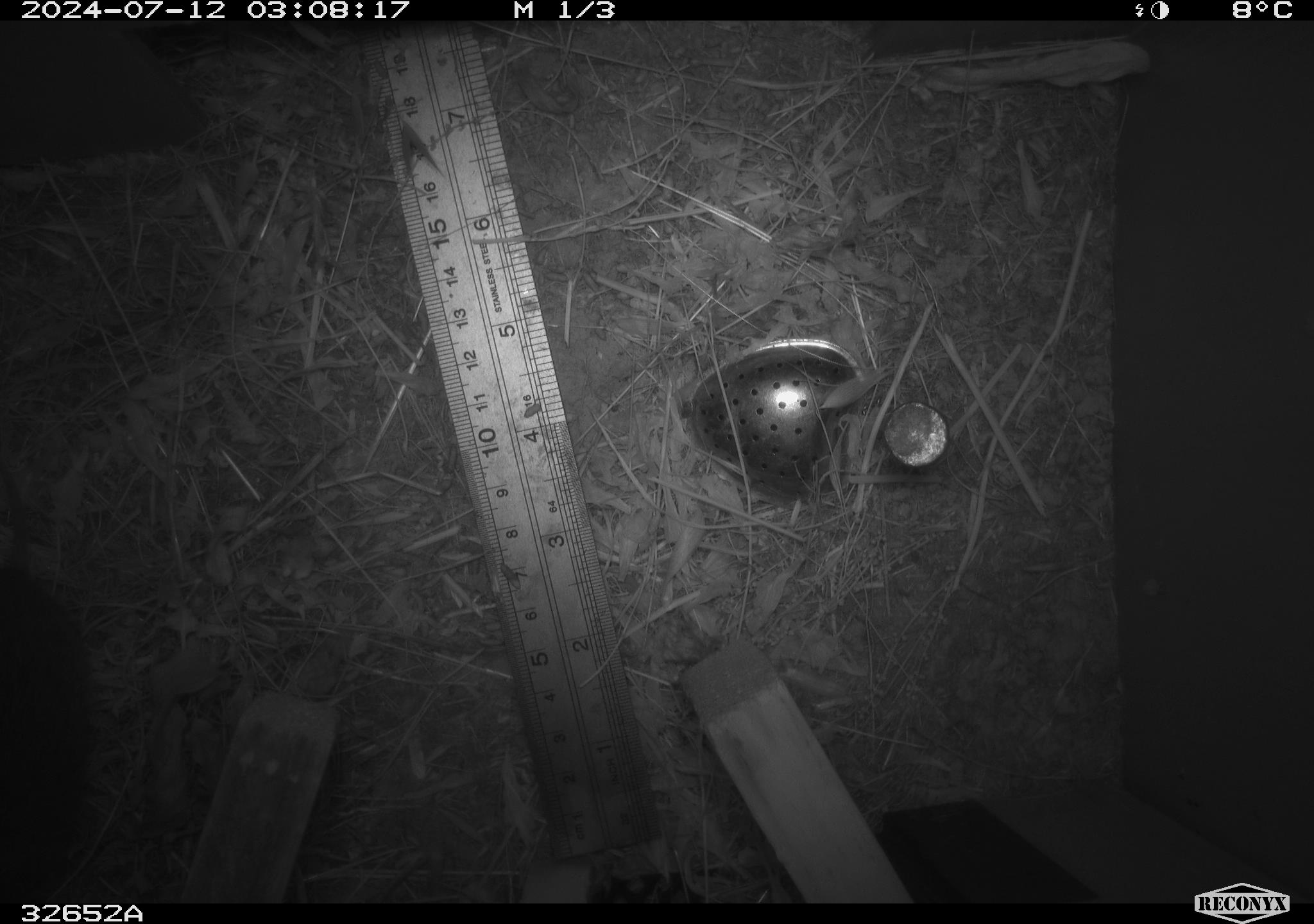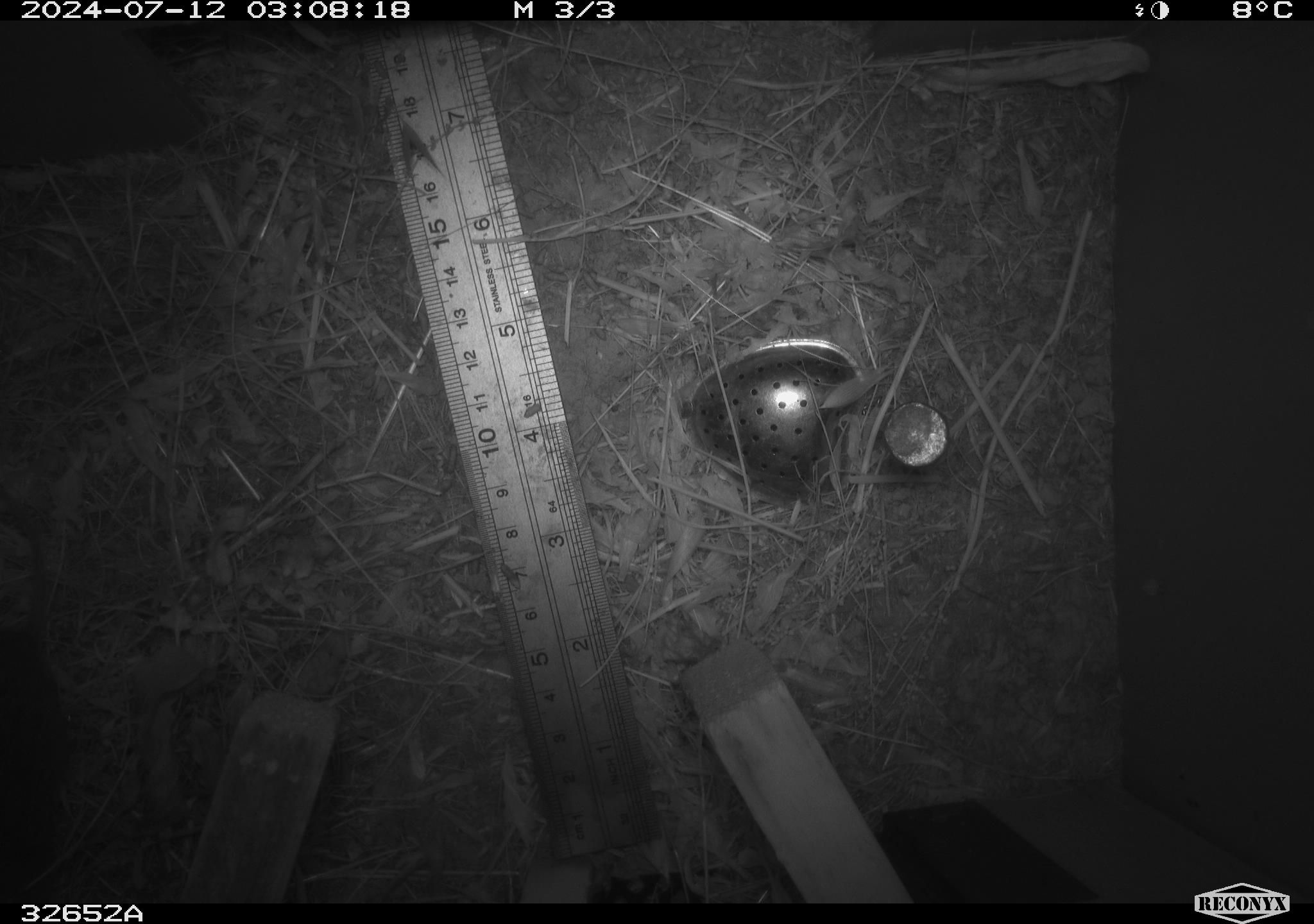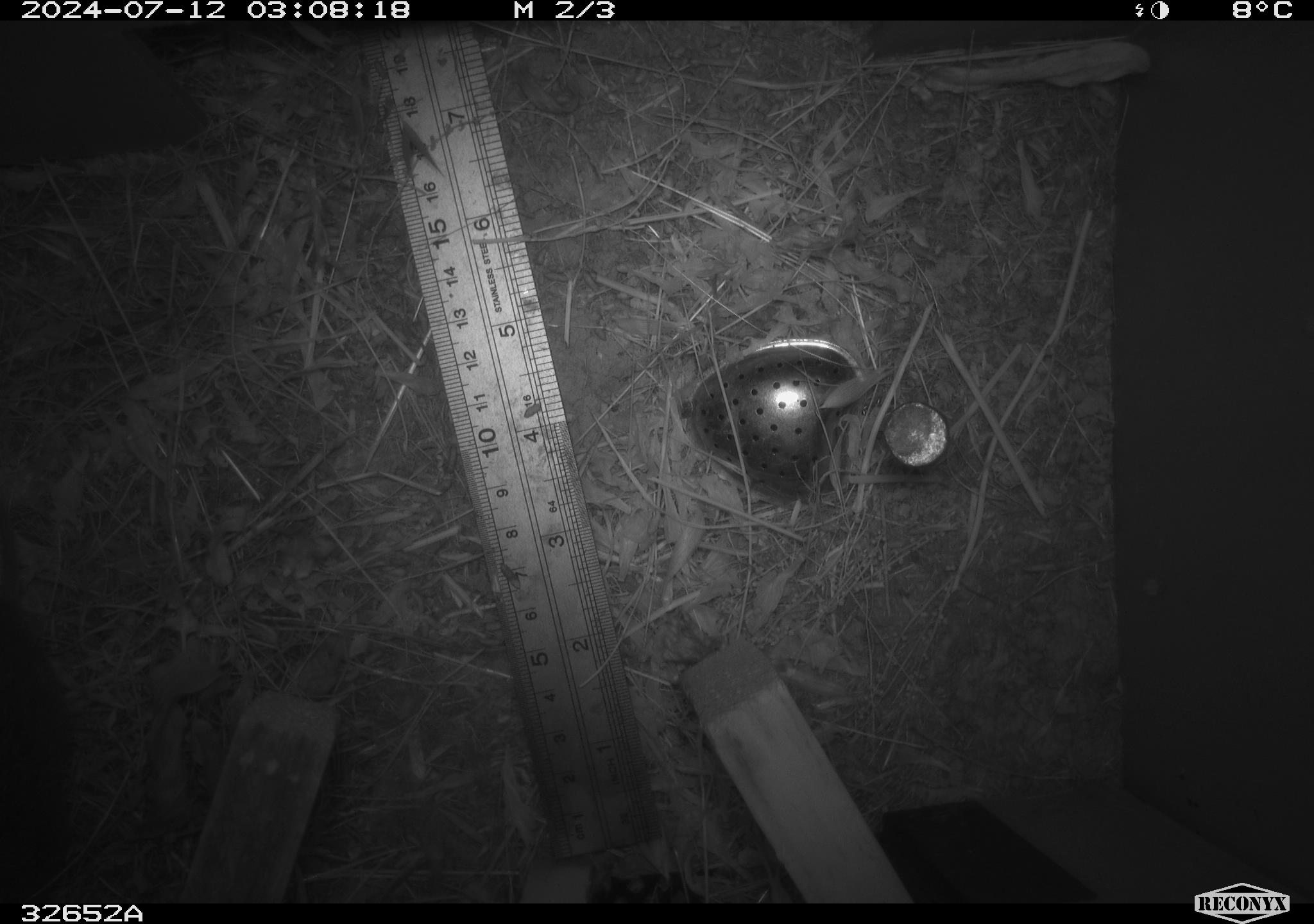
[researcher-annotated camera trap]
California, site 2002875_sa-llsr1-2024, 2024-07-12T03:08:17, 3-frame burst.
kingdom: Animalia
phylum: Chordata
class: Mammalia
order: Rodentia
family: Cricetidae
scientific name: Arvicolinae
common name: voles, lemmings, and muskrats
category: arvicolinae subfamily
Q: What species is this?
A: Arvicolinae subfamily (voles, lemmings, and muskrats) (Arvicolinae).